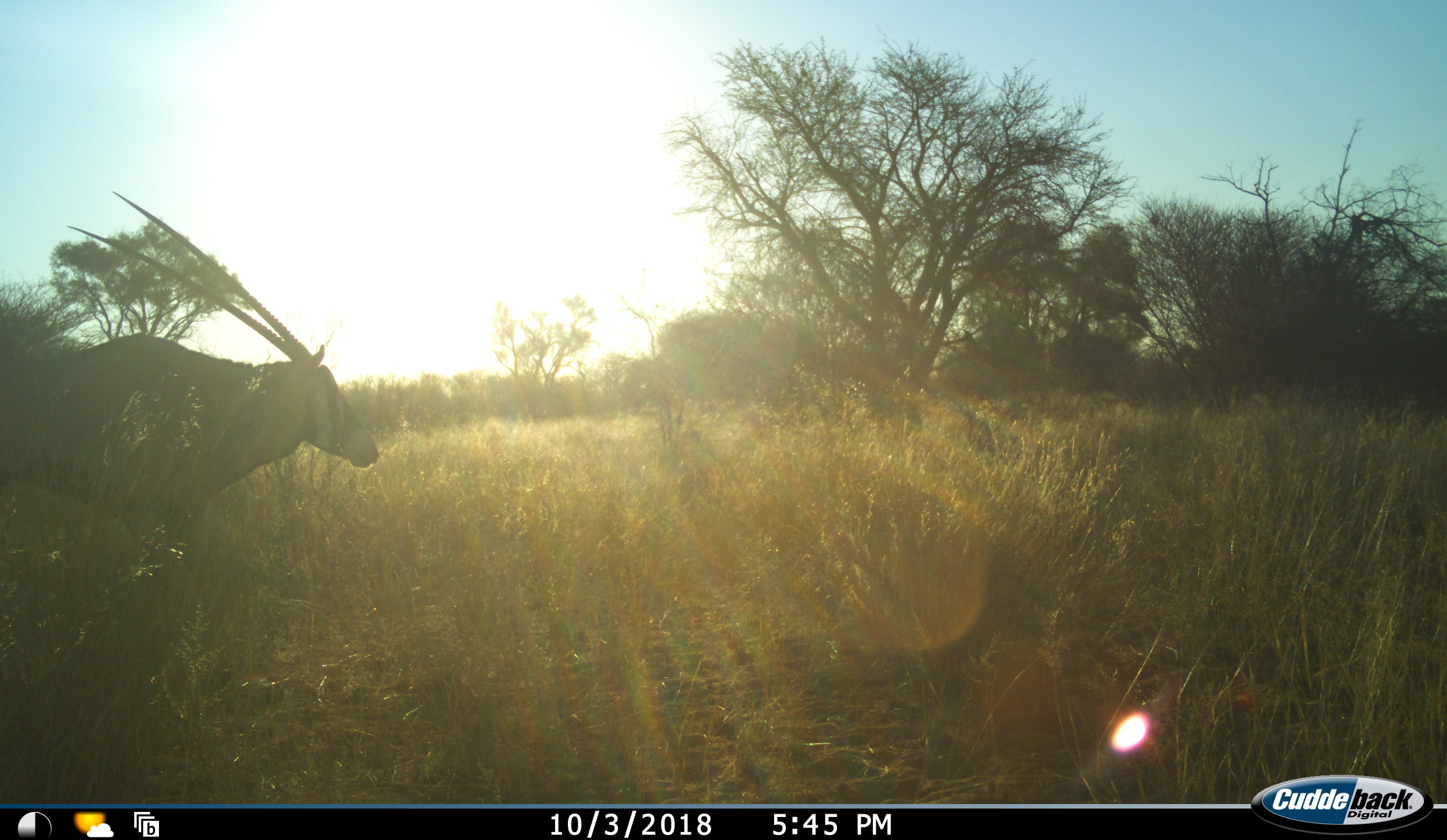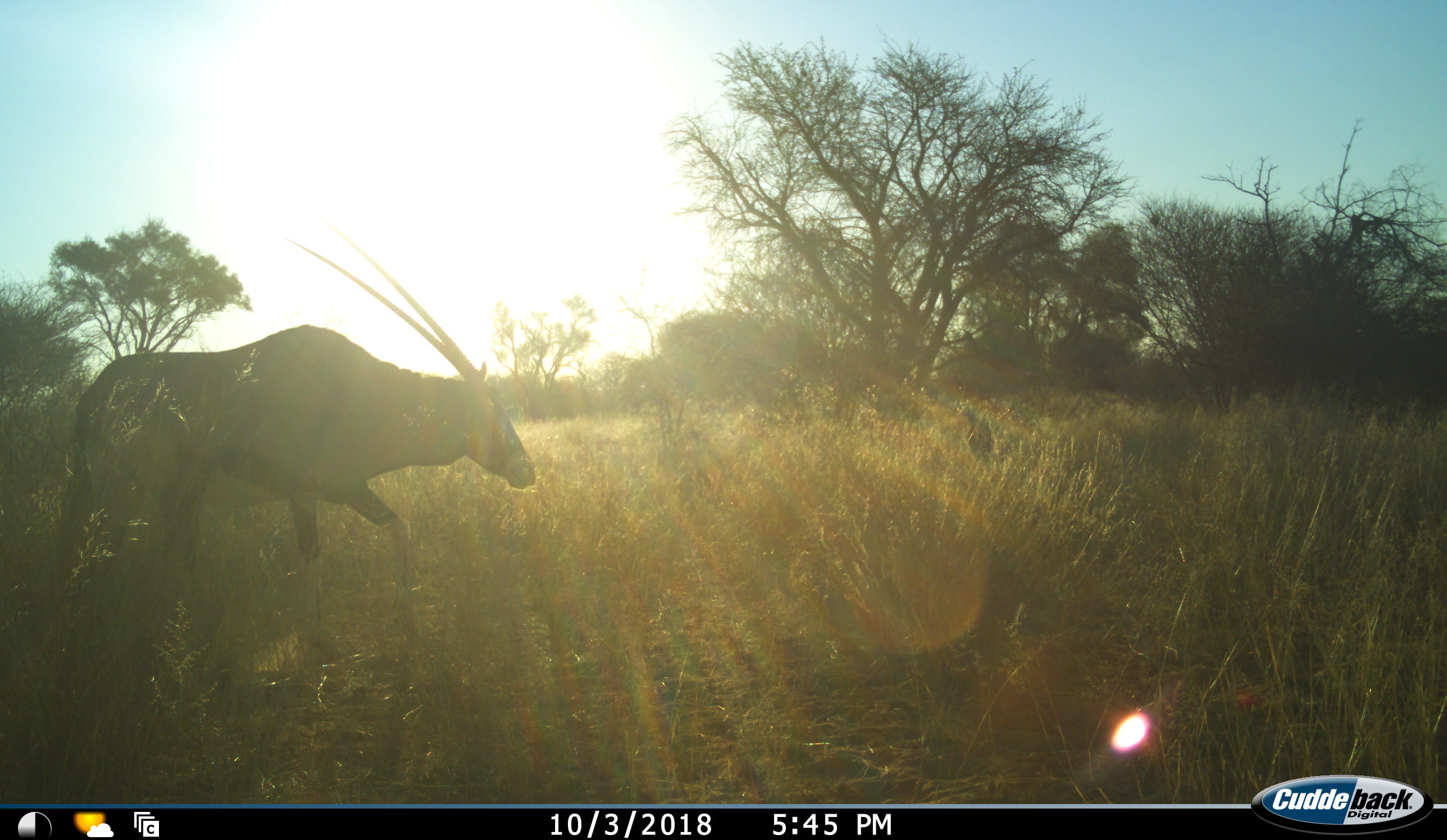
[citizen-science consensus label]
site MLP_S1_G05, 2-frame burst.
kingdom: Animalia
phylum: Chordata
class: Mammalia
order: Artiodactyla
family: Bovidae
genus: Oryx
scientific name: Oryx gazella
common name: gemsbok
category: oryx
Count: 1.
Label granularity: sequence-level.